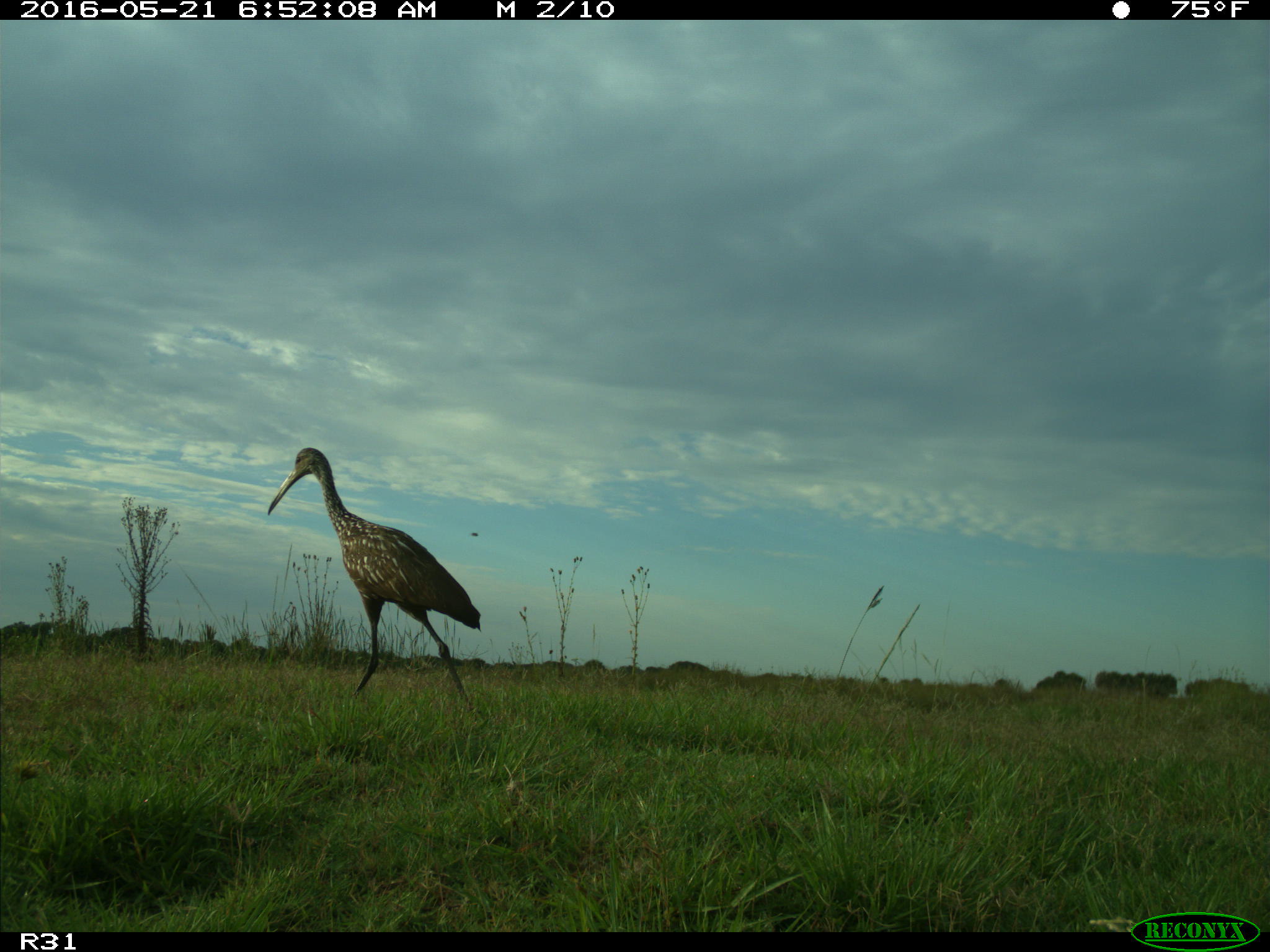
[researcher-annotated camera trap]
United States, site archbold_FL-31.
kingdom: Animalia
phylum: Chordata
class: Aves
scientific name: Aves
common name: birds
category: unidentified bird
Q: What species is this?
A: Unidentified bird (birds) (Aves).